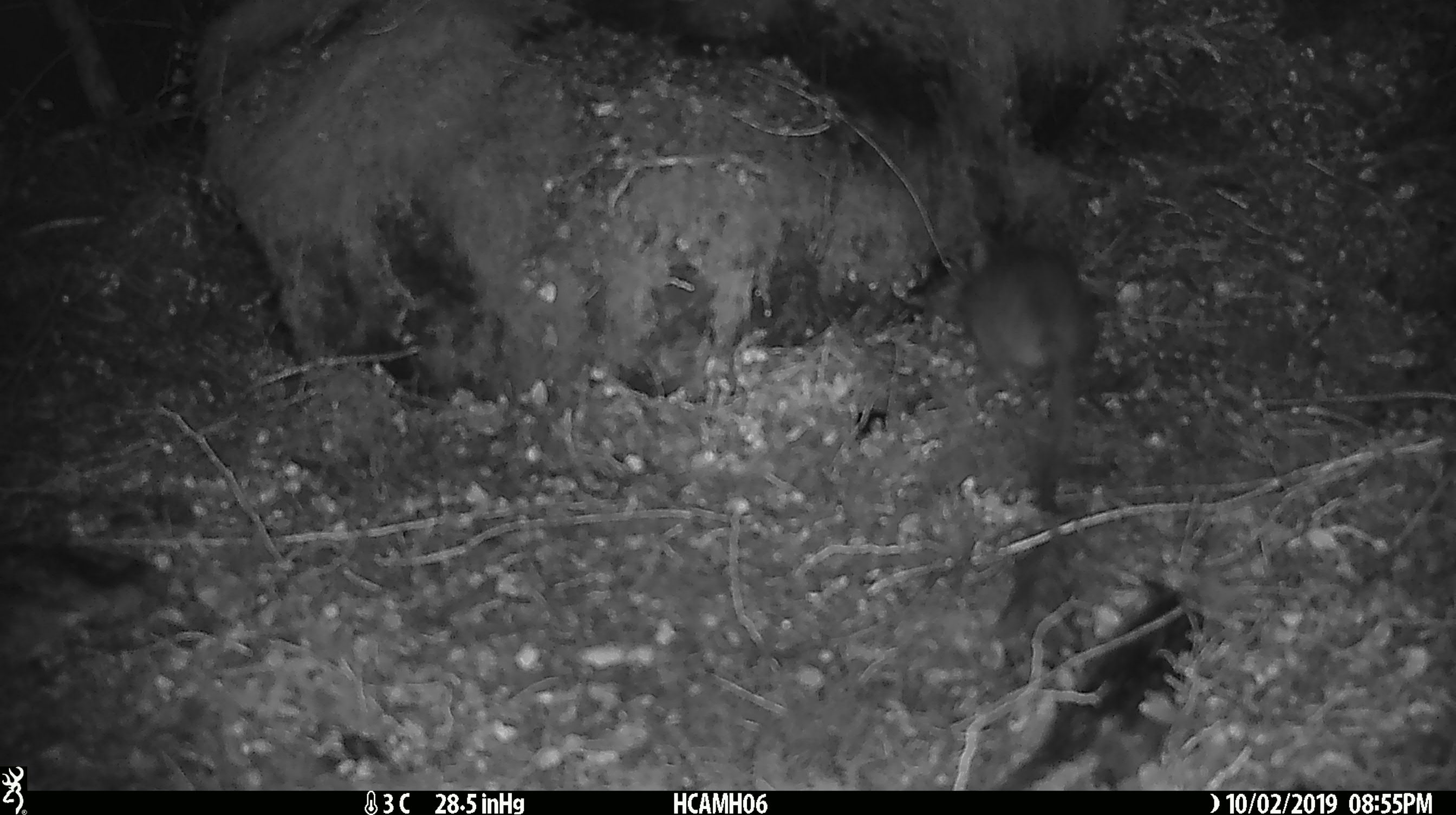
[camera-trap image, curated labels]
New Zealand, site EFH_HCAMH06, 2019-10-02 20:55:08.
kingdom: Animalia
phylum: Chordata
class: Mammalia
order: Rodentia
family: Muridae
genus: Mus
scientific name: Mus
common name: mouse